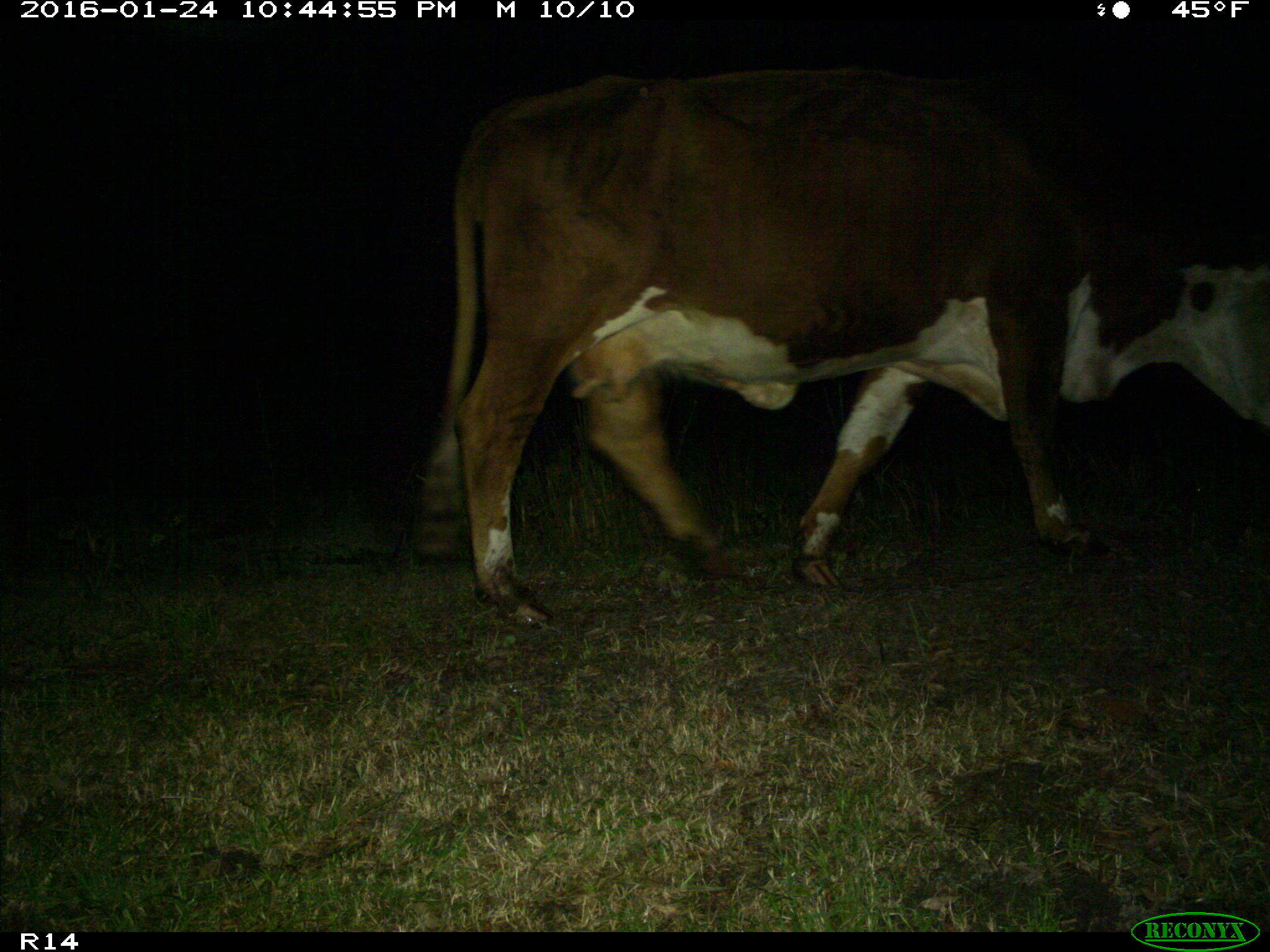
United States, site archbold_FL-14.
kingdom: Animalia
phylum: Chordata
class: Mammalia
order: Artiodactyla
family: Bovidae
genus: Bos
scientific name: Bos taurus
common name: domestic cow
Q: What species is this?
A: Bos taurus (domestic cow).